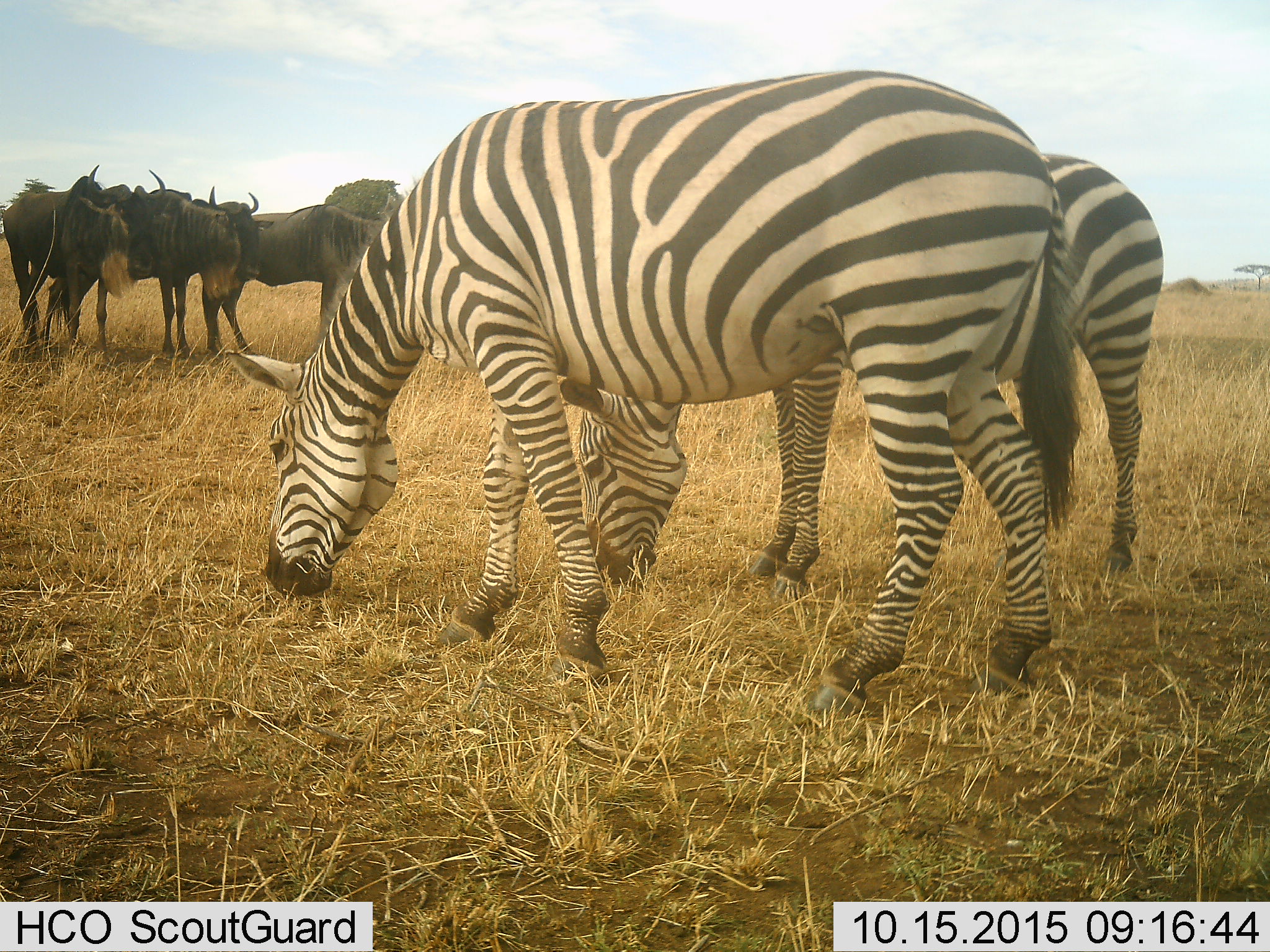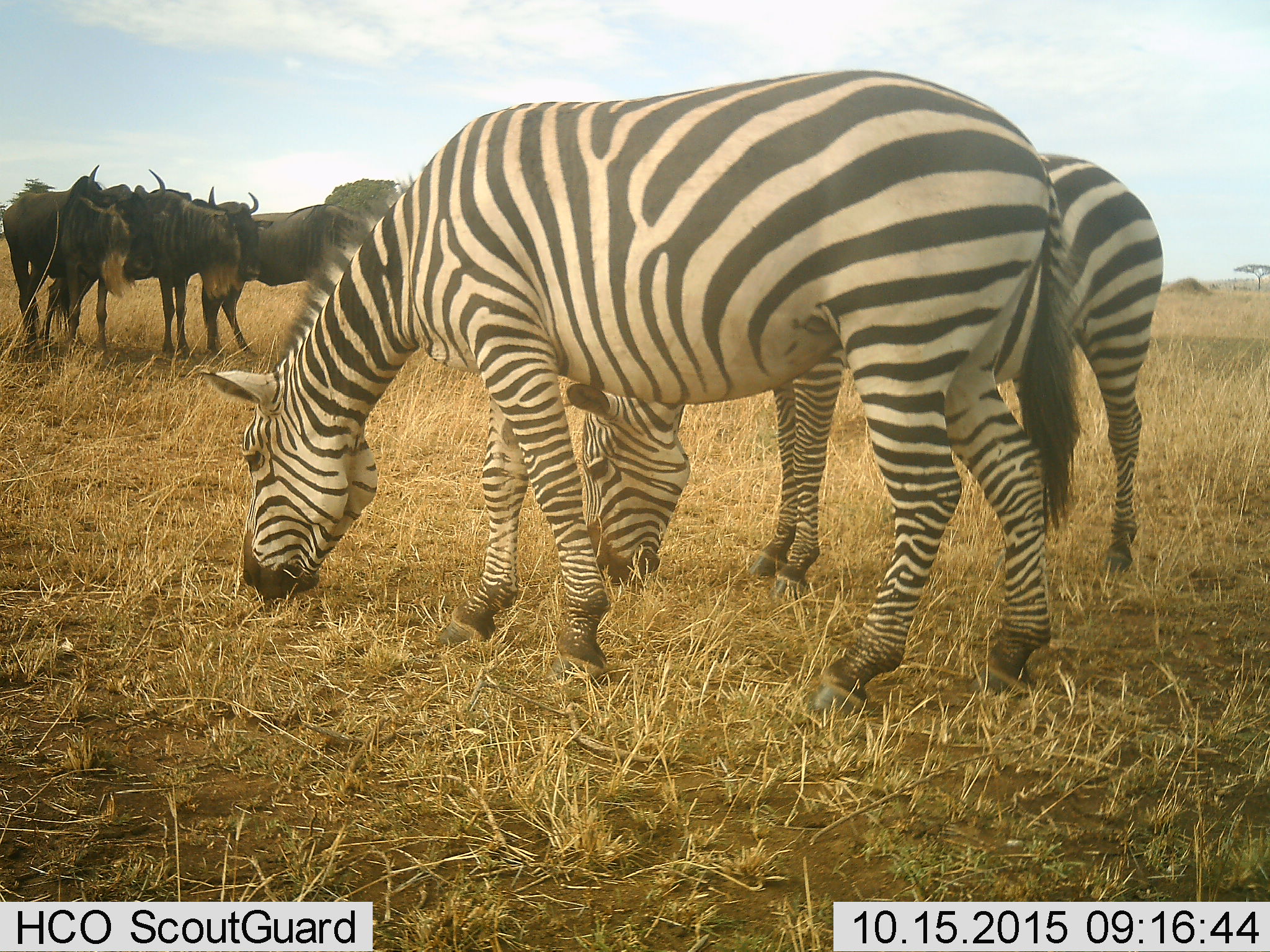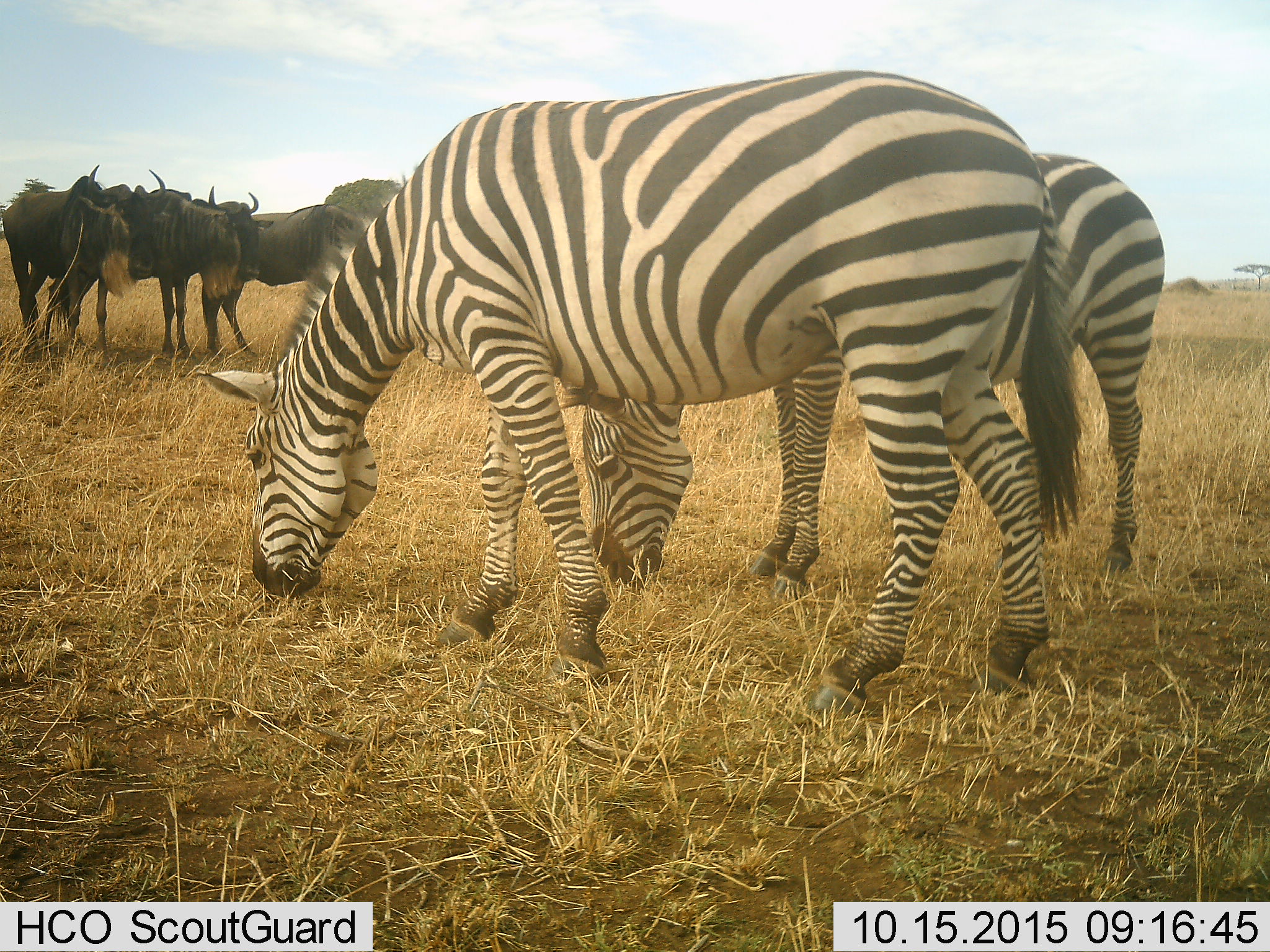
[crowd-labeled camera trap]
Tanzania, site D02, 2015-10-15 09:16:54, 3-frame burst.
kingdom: Animalia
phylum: Chordata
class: Mammalia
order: Artiodactyla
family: Bovidae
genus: Connochaetes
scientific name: Connochaetes taurinus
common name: blue wildebeest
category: wildebeest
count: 4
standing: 92%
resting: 0%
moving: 0%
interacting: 8%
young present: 0%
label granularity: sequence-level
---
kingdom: Animalia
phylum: Chordata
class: Mammalia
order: Perissodactyla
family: Equidae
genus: Equus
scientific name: Equus quagga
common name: plains zebra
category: zebra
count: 2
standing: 31%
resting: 0%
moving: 0%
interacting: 12%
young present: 0%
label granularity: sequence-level